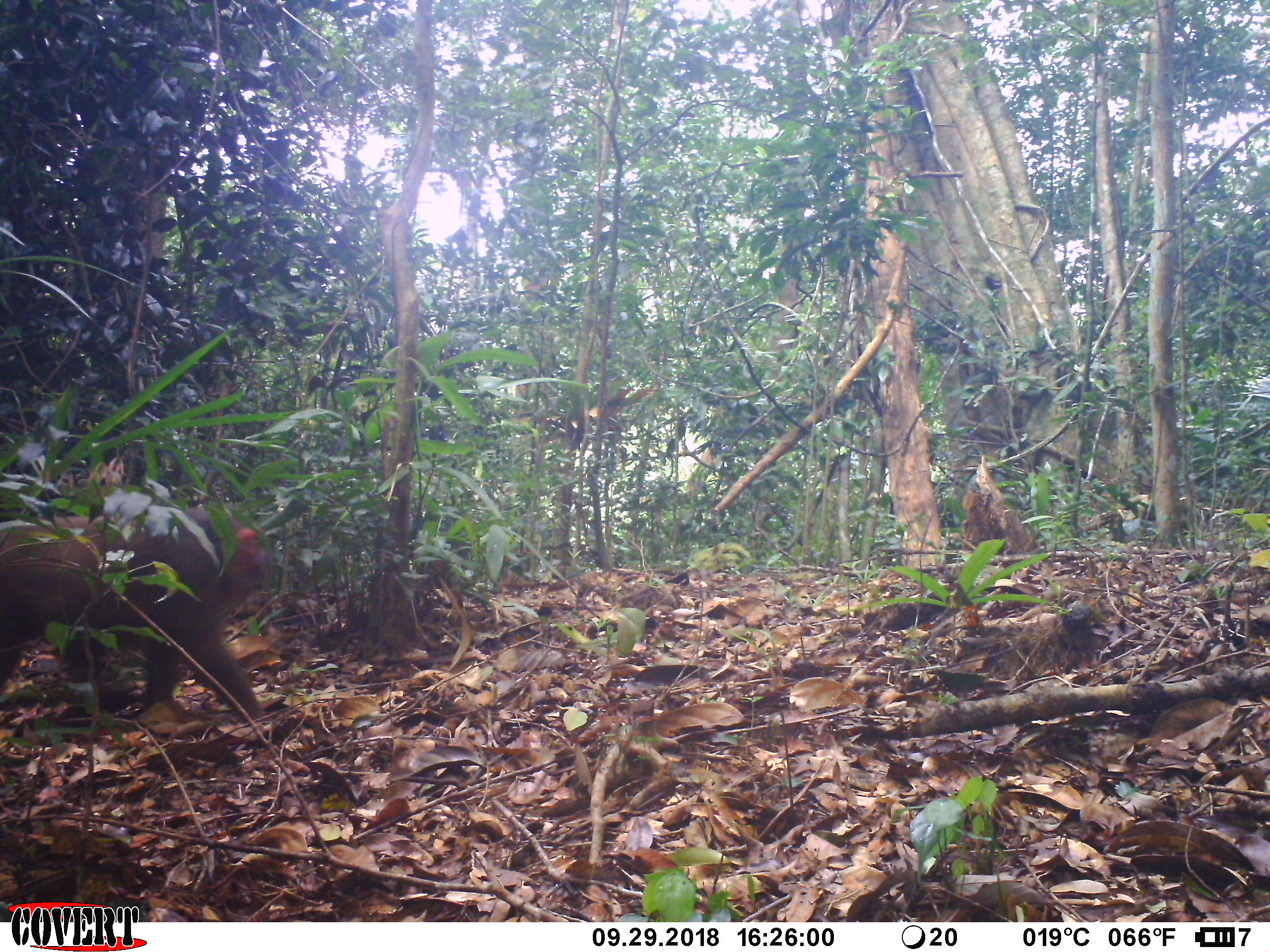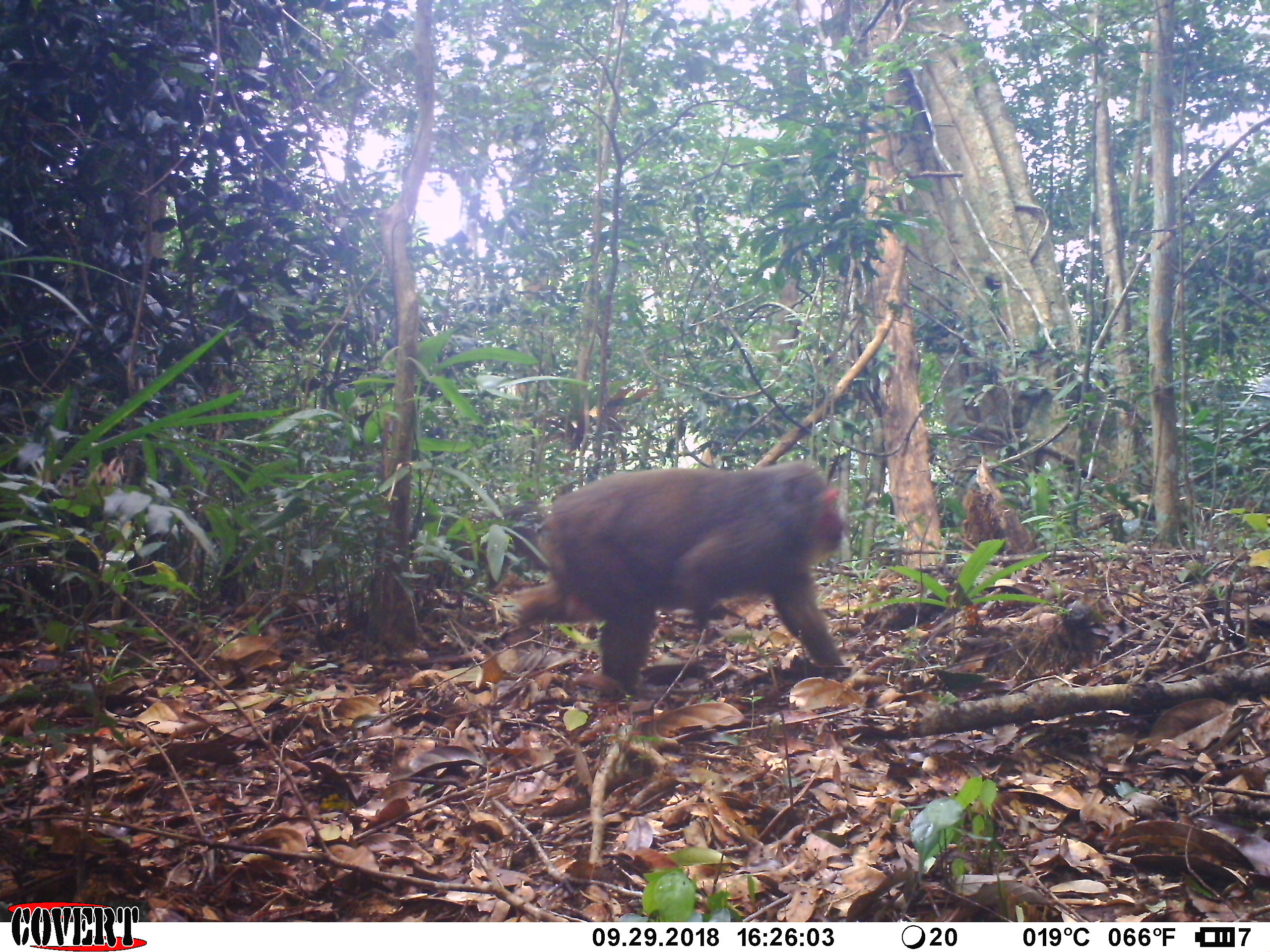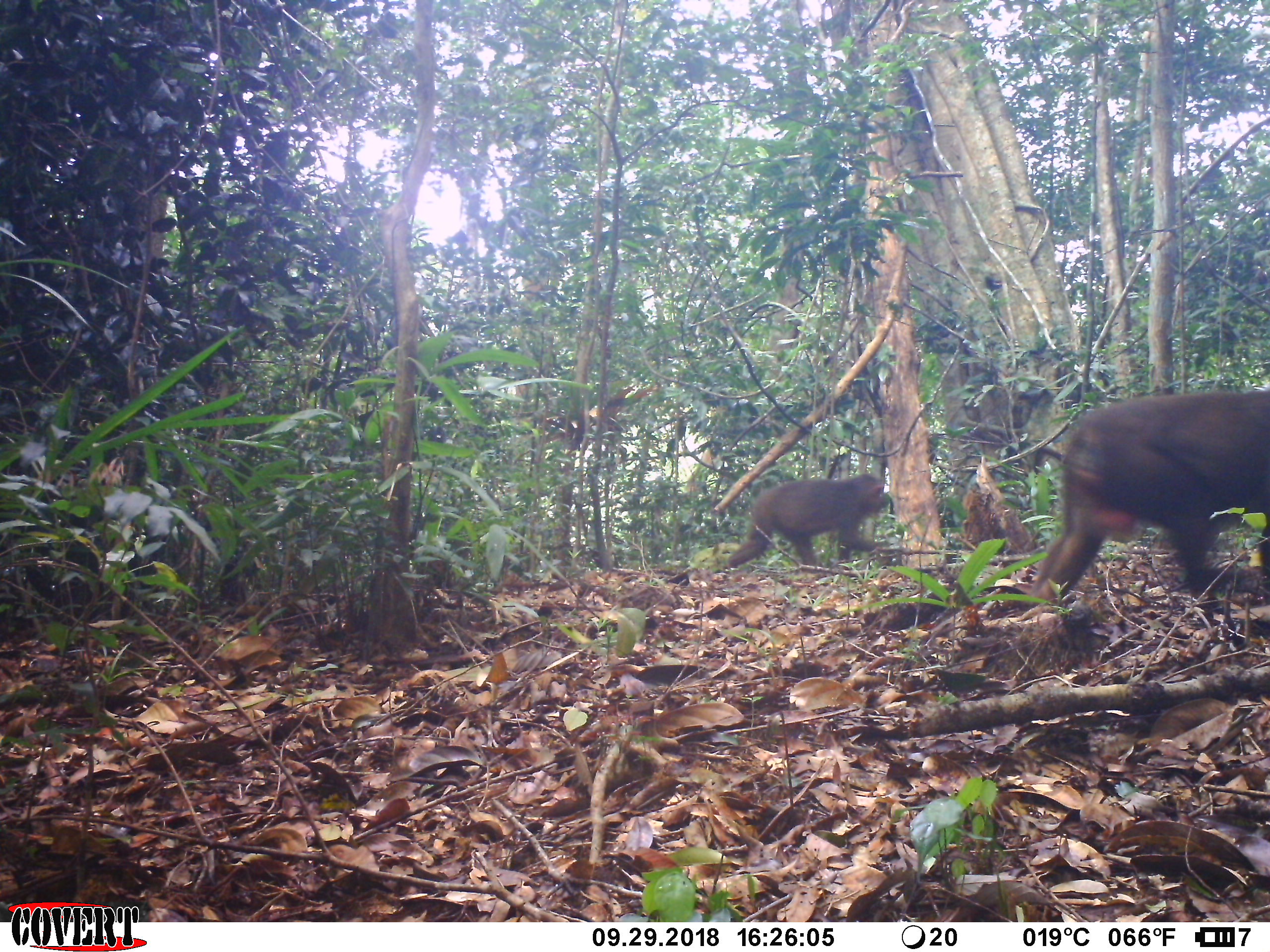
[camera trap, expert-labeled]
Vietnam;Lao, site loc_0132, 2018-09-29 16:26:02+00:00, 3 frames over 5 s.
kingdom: Animalia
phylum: Chordata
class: Mammalia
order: Primates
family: Cercopithecidae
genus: Macaca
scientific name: Macaca arctoides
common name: stump-tailed macaque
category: stump tailed macaque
Stump tailed macaque (stump-tailed macaque) (Macaca arctoides). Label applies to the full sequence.